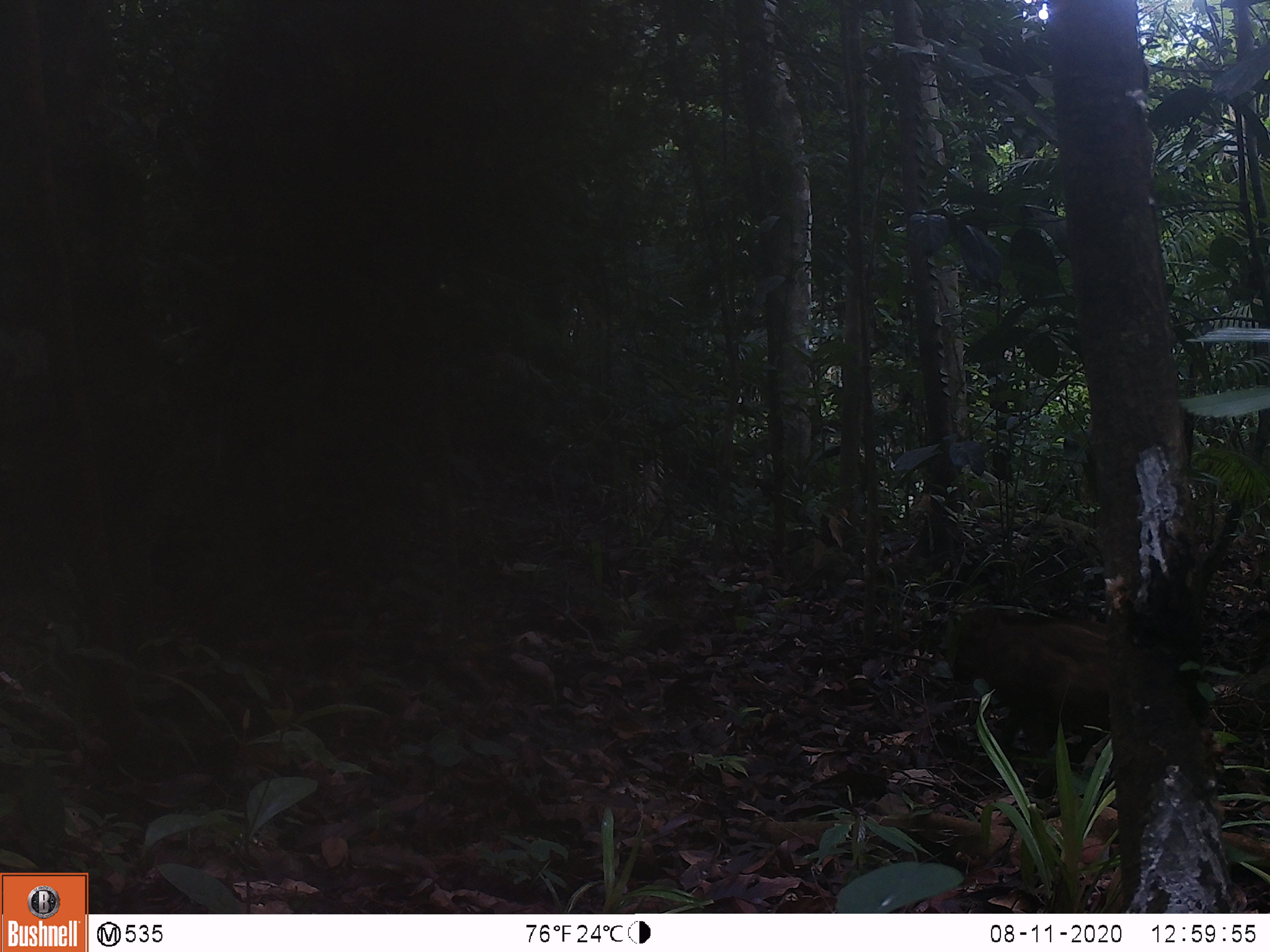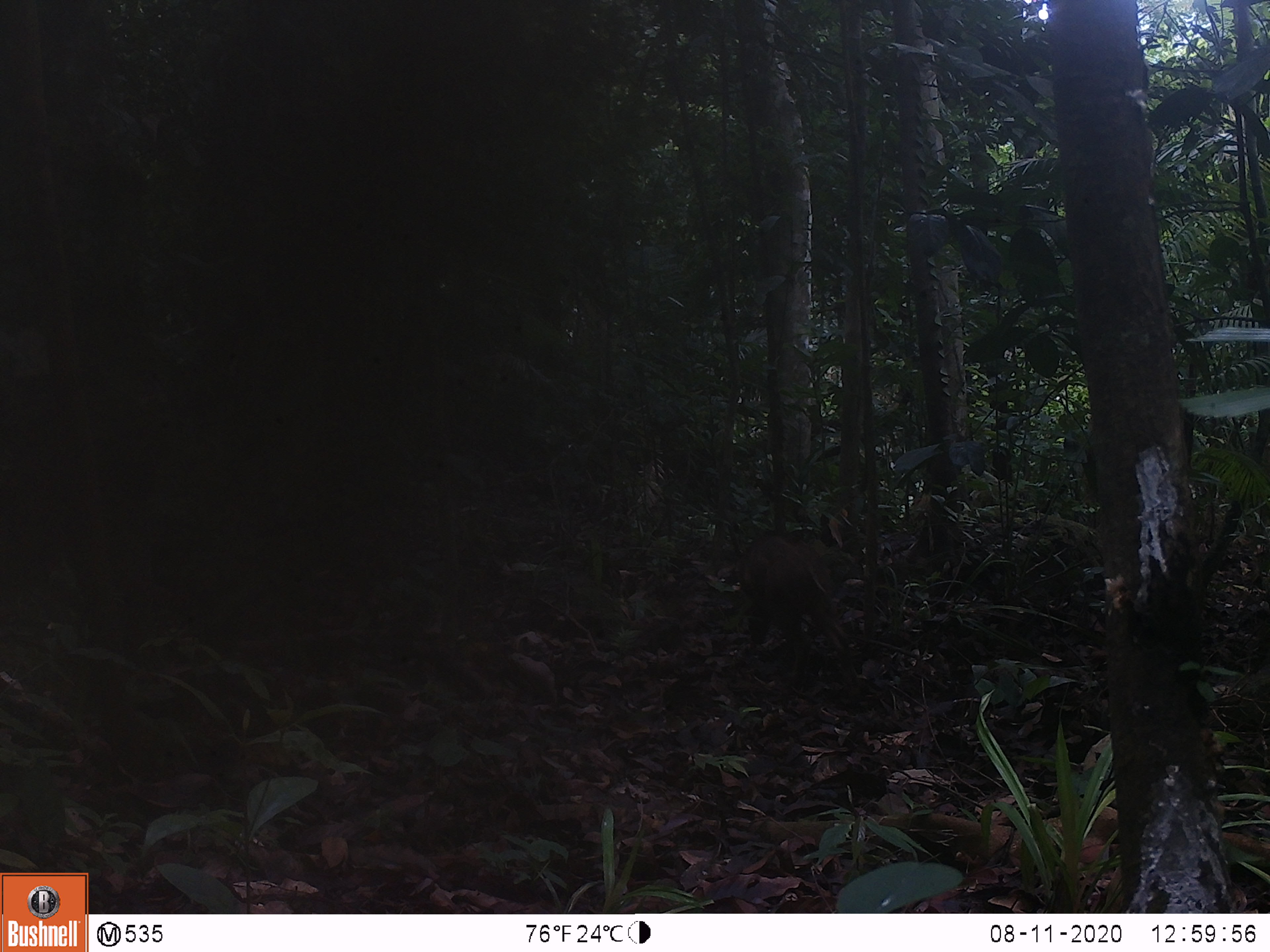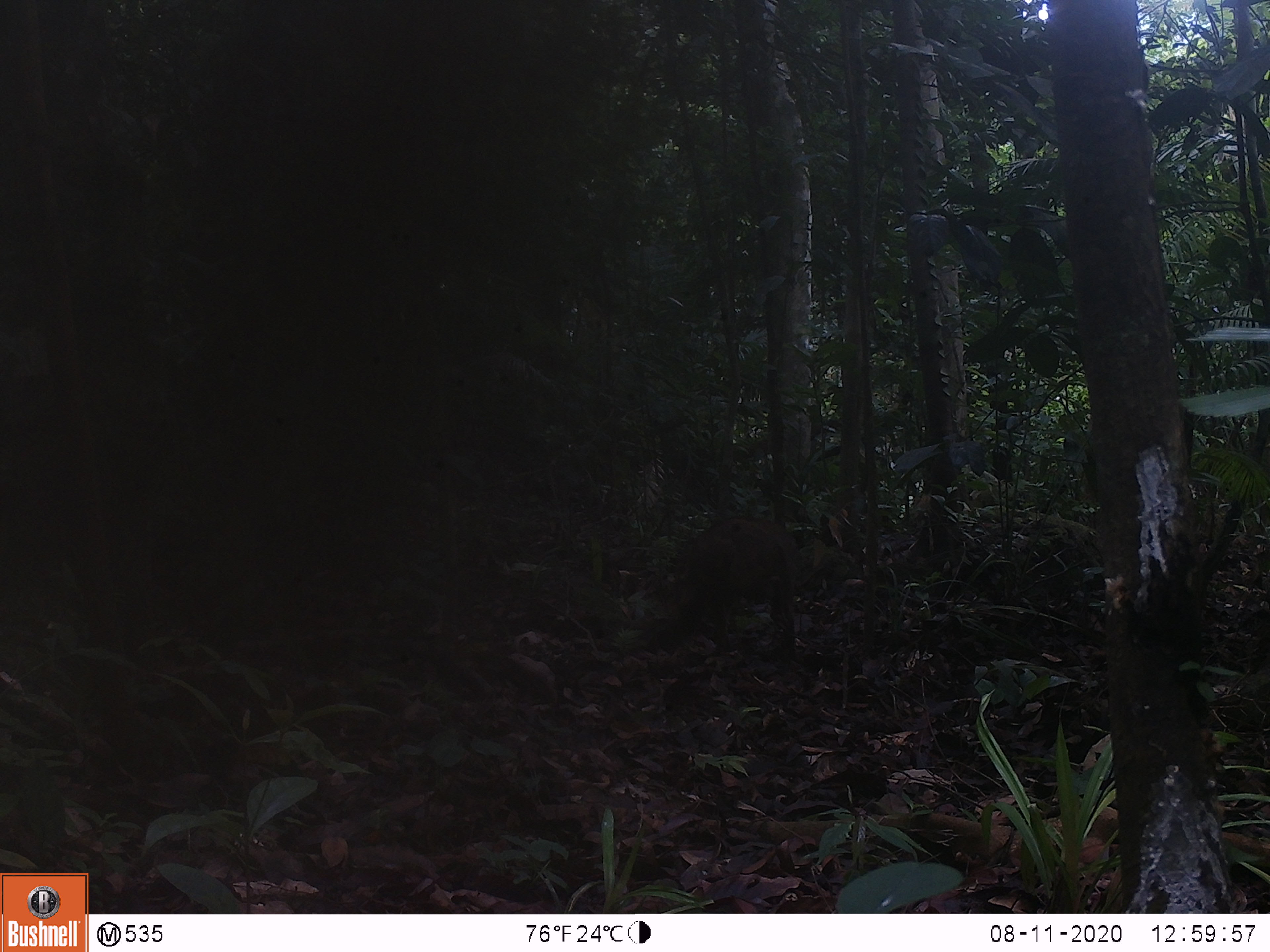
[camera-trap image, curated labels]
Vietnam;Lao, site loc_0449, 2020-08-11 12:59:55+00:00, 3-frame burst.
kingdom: Animalia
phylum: Chordata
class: Mammalia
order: Artiodactyla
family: Suidae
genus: Sus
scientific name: Sus scrofa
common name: eurasian wild pig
Eurasian wild pig (Sus scrofa). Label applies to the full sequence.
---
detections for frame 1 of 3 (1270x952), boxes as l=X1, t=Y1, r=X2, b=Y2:
eurasian wild pig: l=949, t=604, r=1108, b=797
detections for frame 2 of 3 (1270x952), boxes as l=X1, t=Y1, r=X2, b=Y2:
eurasian wild pig: l=736, t=533, r=856, b=679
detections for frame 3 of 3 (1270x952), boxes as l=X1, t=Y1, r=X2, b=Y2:
eurasian wild pig: l=672, t=516, r=798, b=649